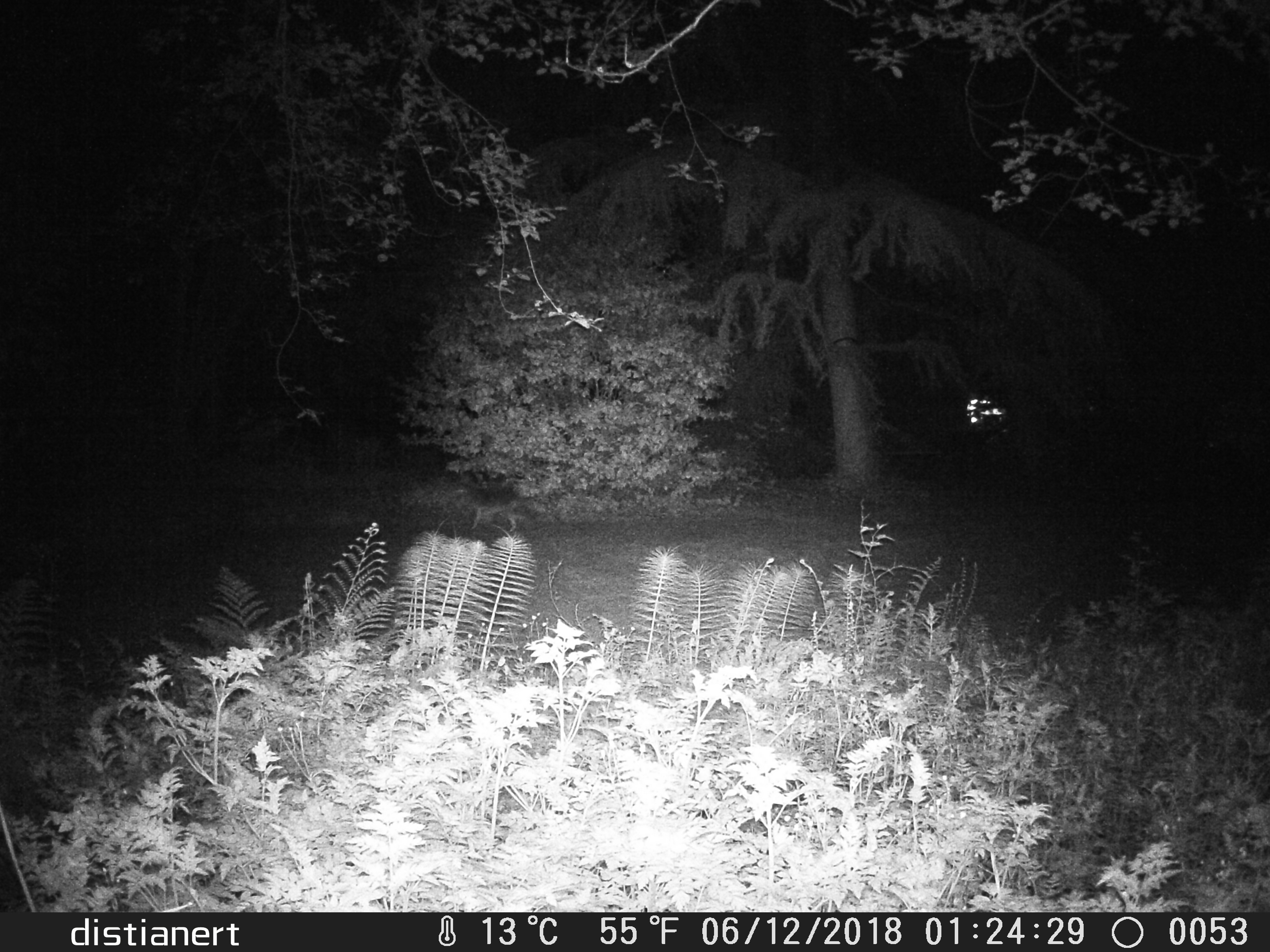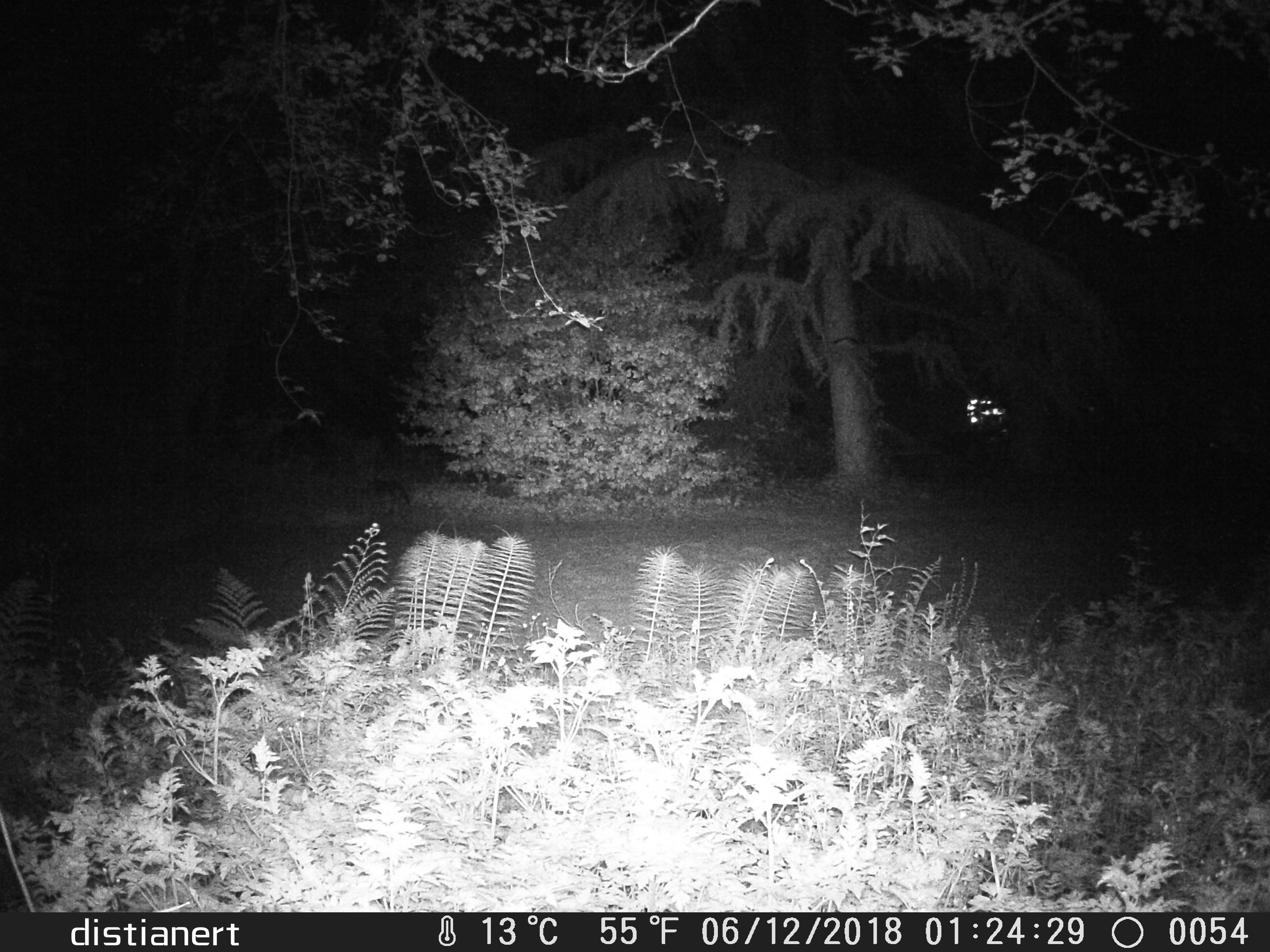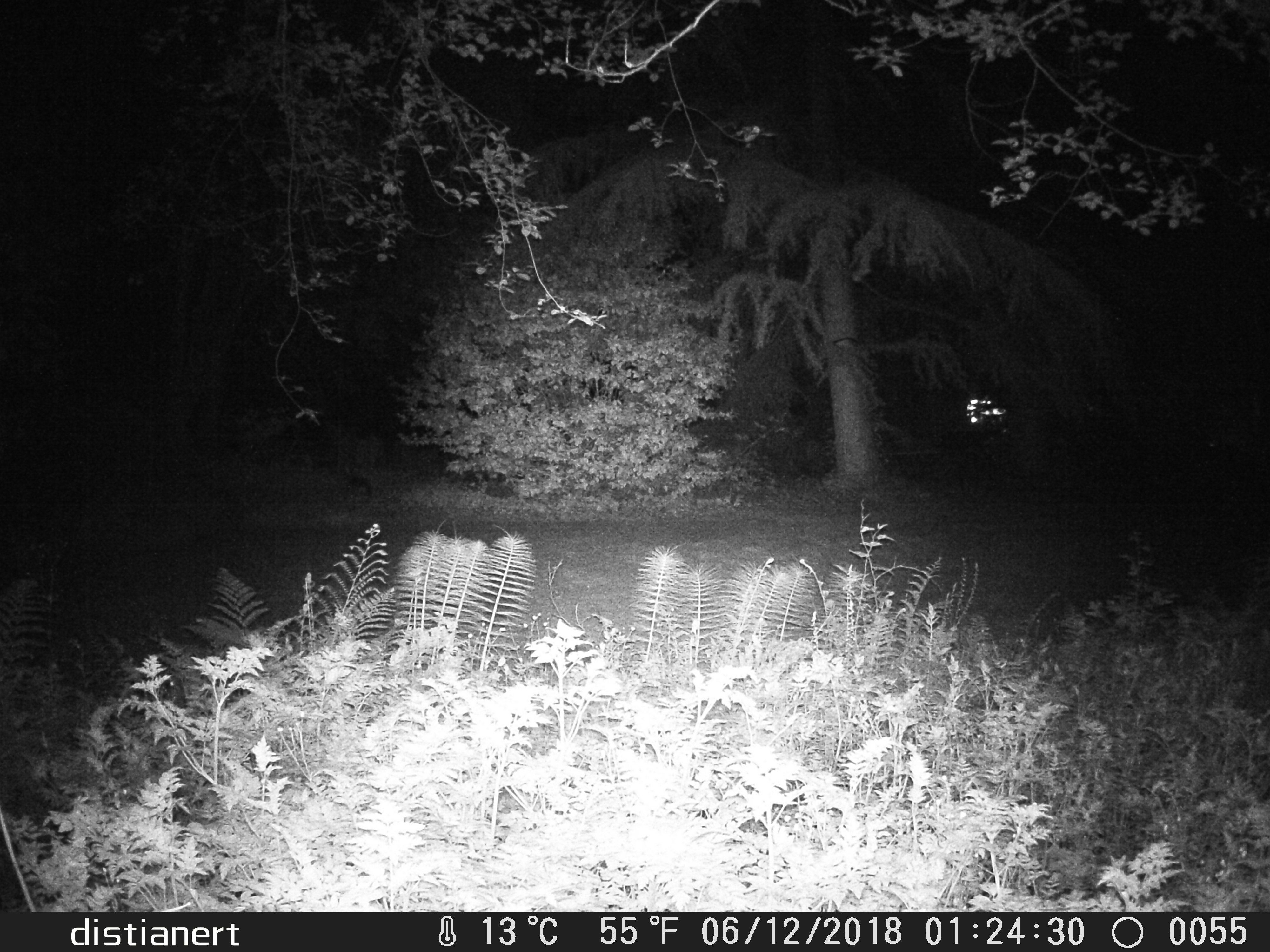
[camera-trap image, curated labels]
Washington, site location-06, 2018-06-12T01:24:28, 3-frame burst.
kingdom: Animalia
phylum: Chordata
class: Mammalia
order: Carnivora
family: Canidae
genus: Canis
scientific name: Canis latrans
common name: coyote